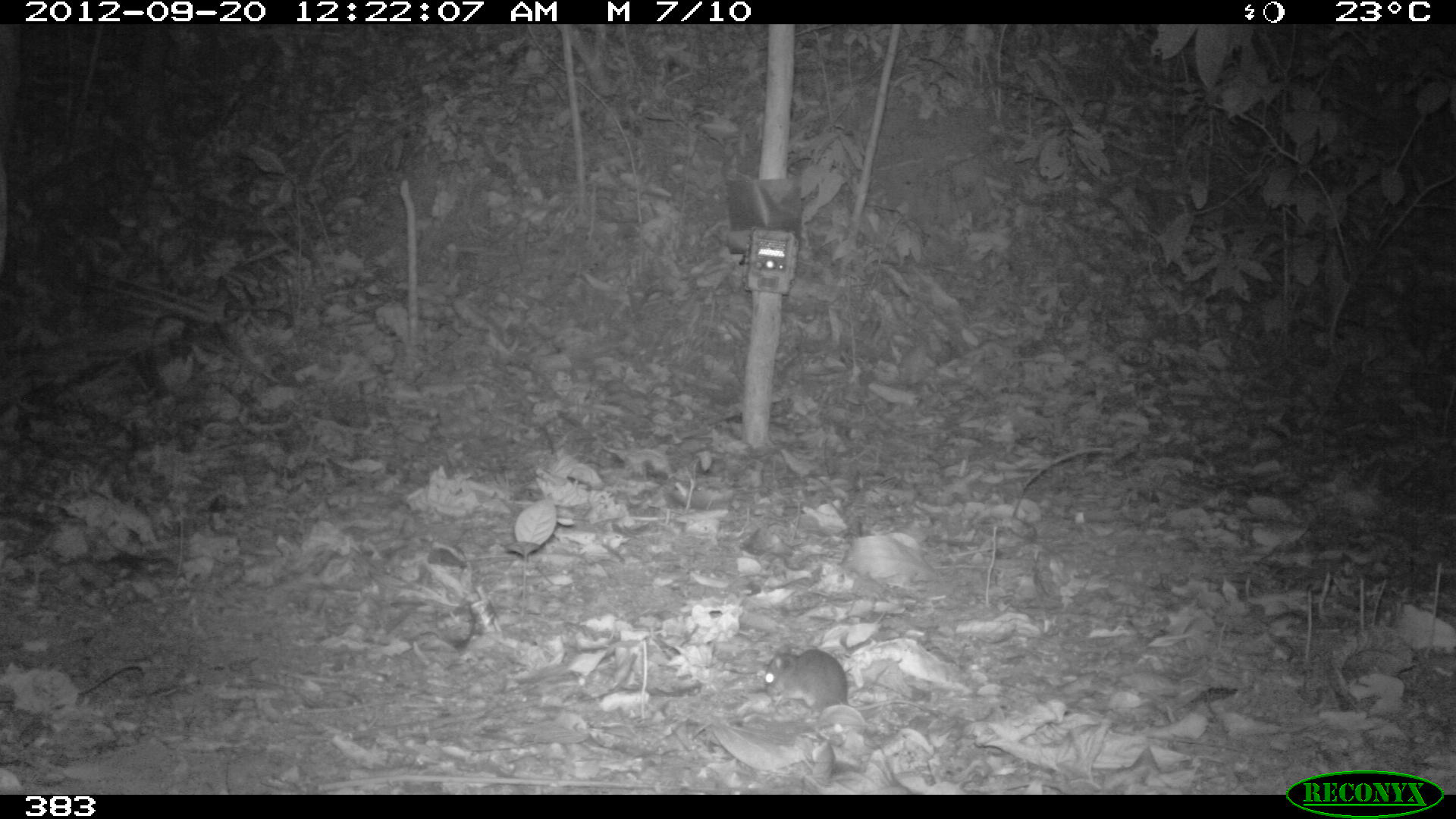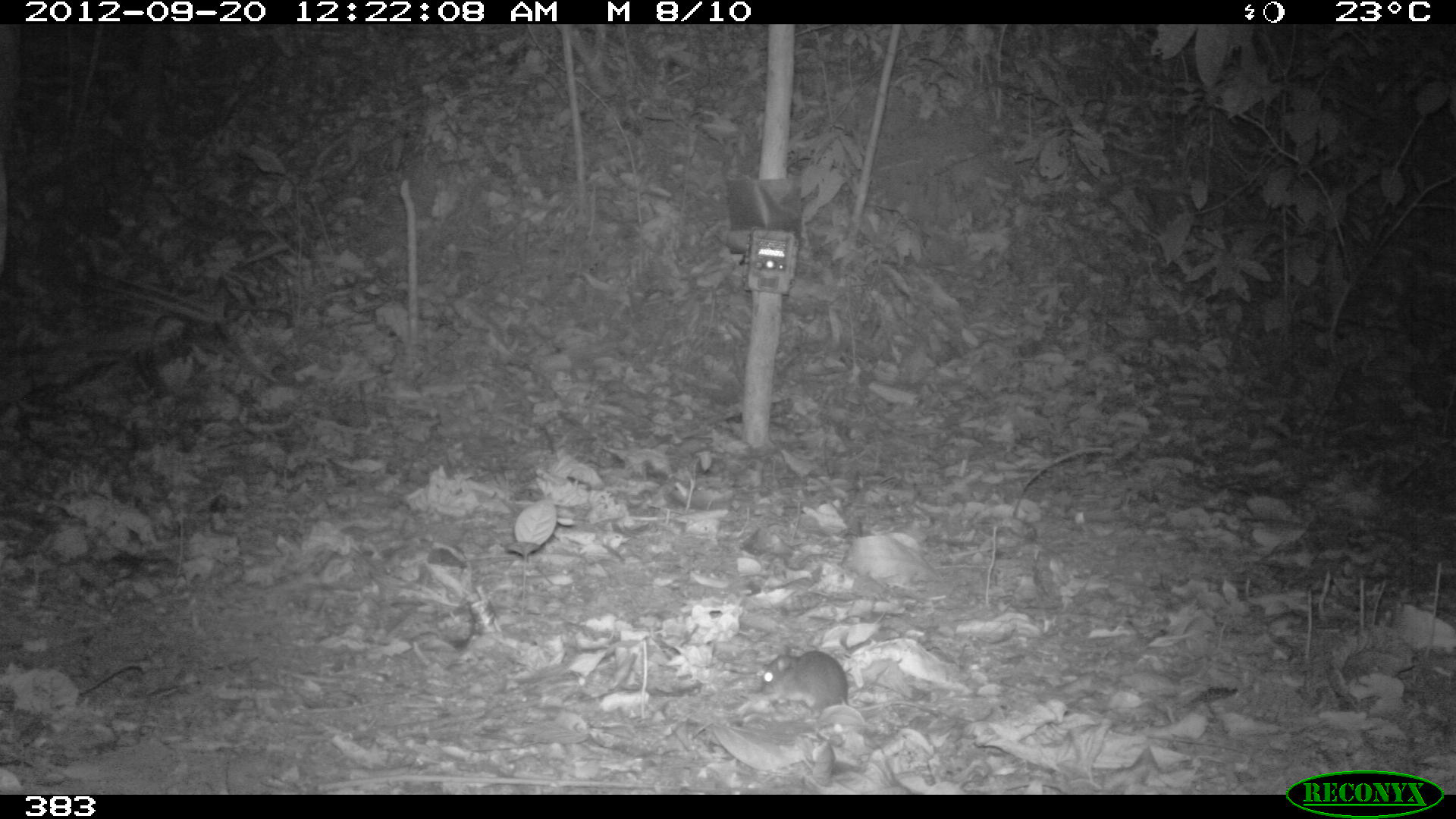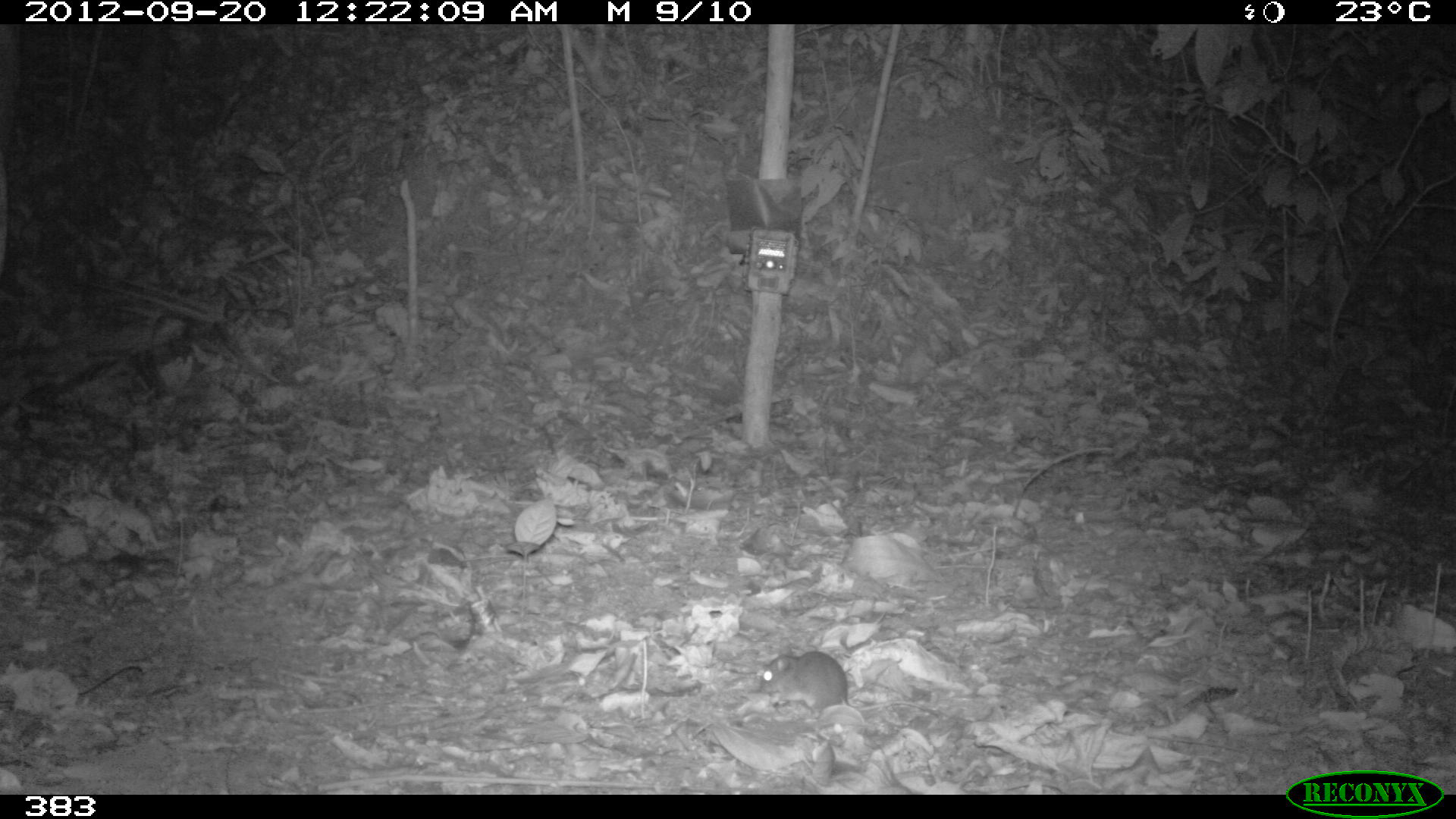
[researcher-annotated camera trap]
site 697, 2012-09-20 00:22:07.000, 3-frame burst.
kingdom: Animalia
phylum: Chordata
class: Mammalia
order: Rodentia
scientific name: Rodentia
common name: rodents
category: unknown rodent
Unknown rodent (rodents) (Rodentia).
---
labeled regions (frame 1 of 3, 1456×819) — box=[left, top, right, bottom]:
unknown rodent: box=[761, 648, 937, 717]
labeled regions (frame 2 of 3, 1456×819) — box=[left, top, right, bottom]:
unknown rodent: box=[761, 650, 937, 717]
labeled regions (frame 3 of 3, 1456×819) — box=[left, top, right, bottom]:
unknown rodent: box=[758, 637, 938, 719]